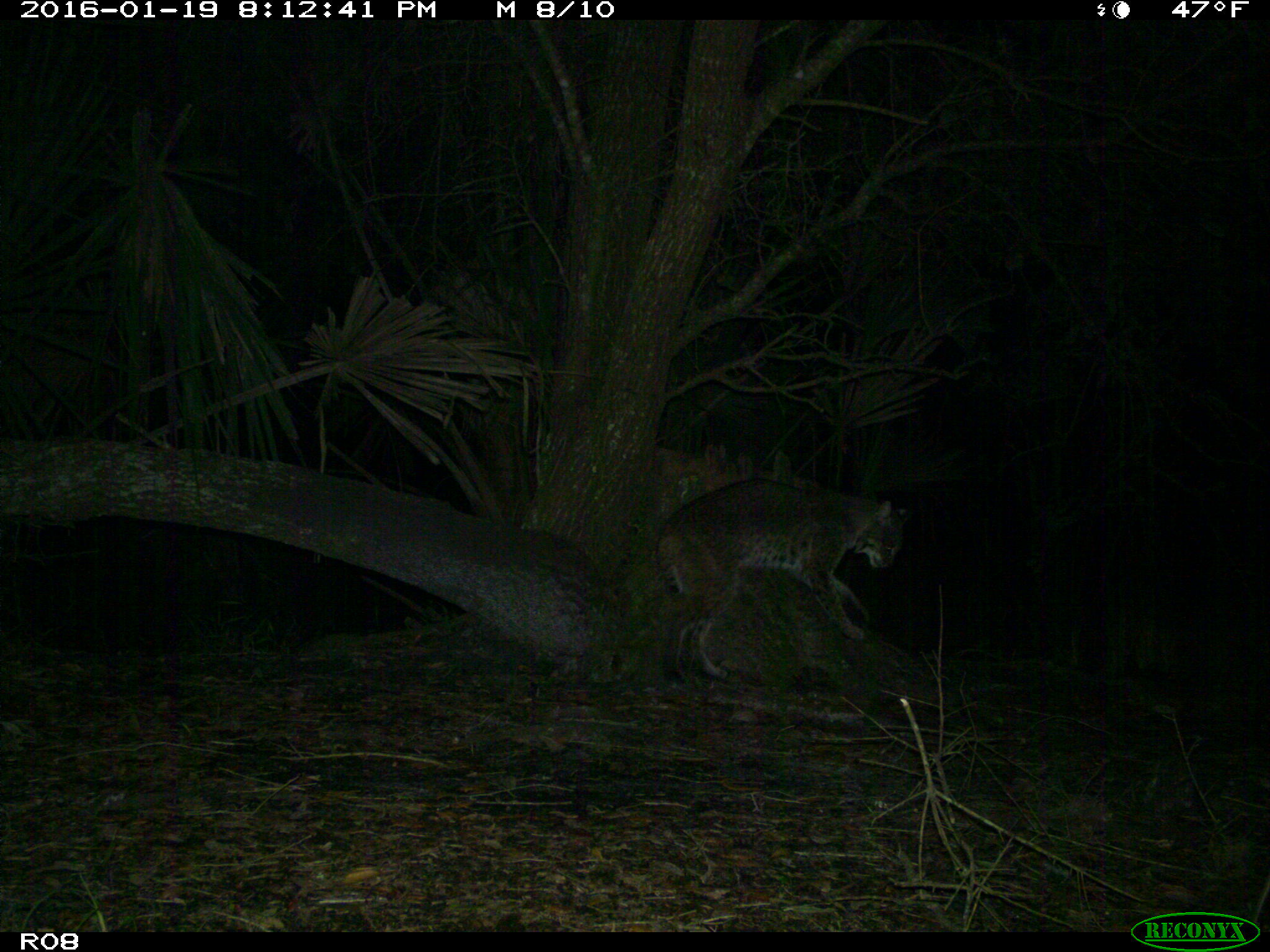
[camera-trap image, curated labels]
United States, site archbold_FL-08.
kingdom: Animalia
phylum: Chordata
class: Mammalia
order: Carnivora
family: Felidae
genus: Lynx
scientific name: Lynx rufus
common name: bobcat